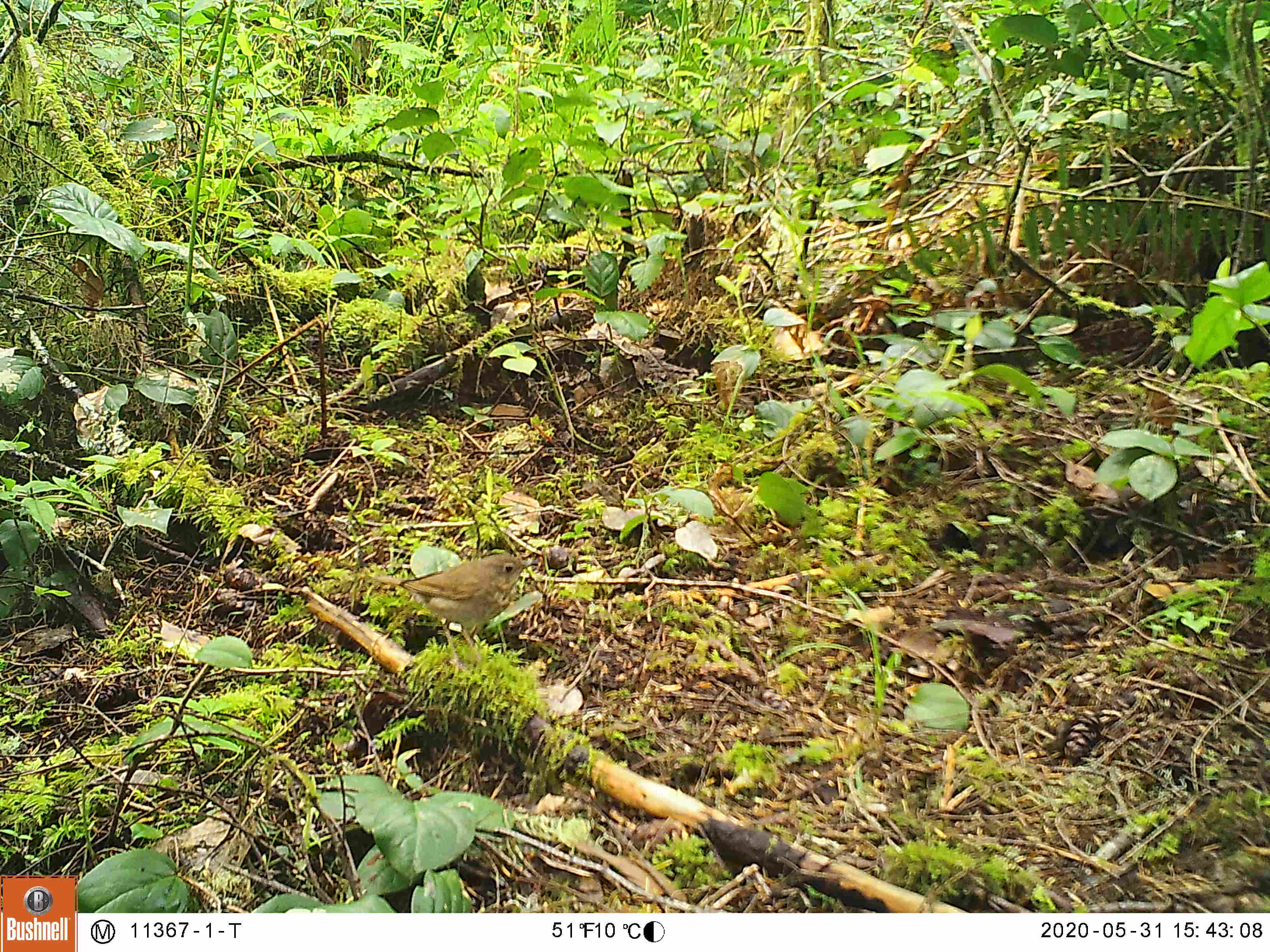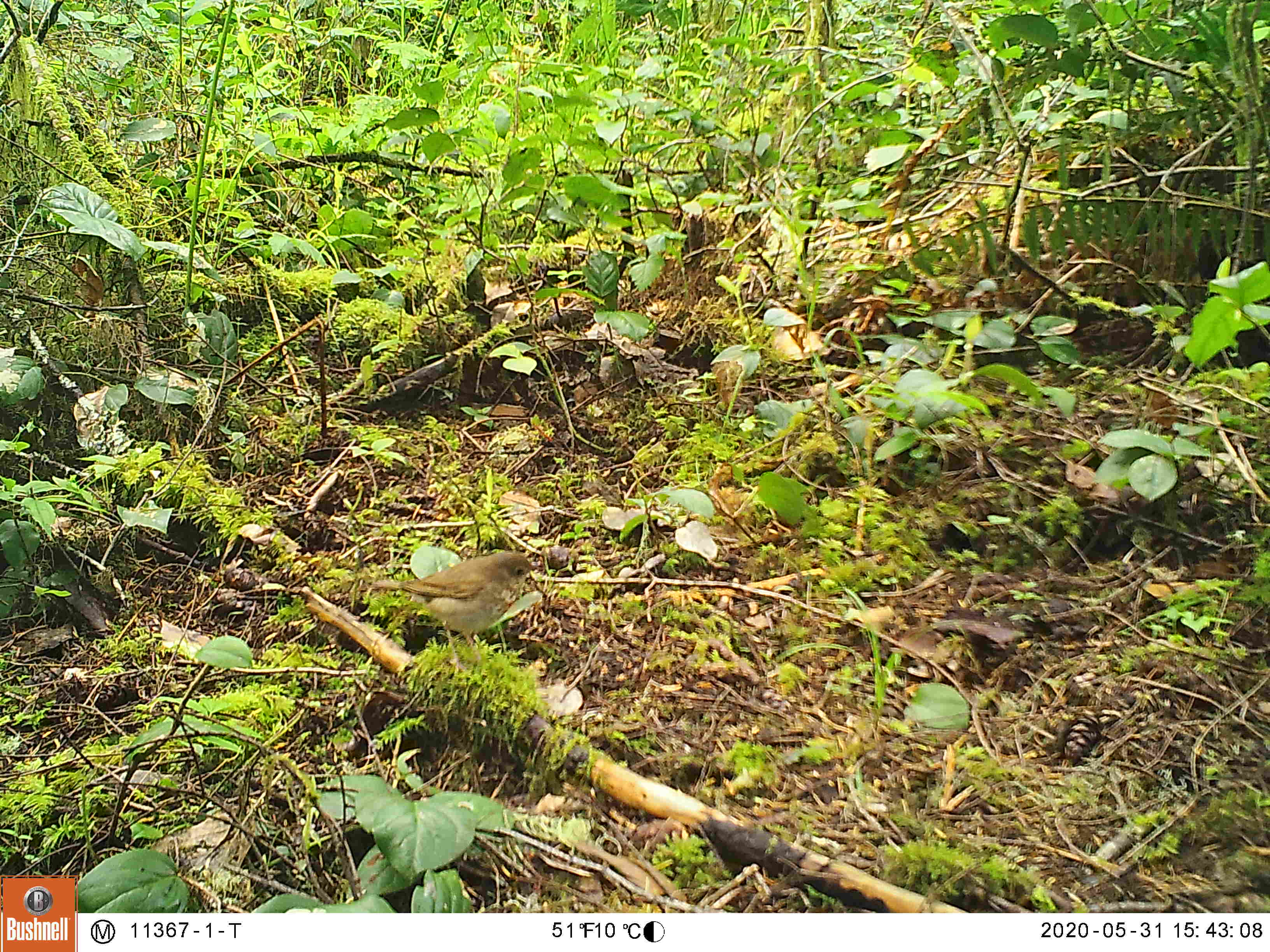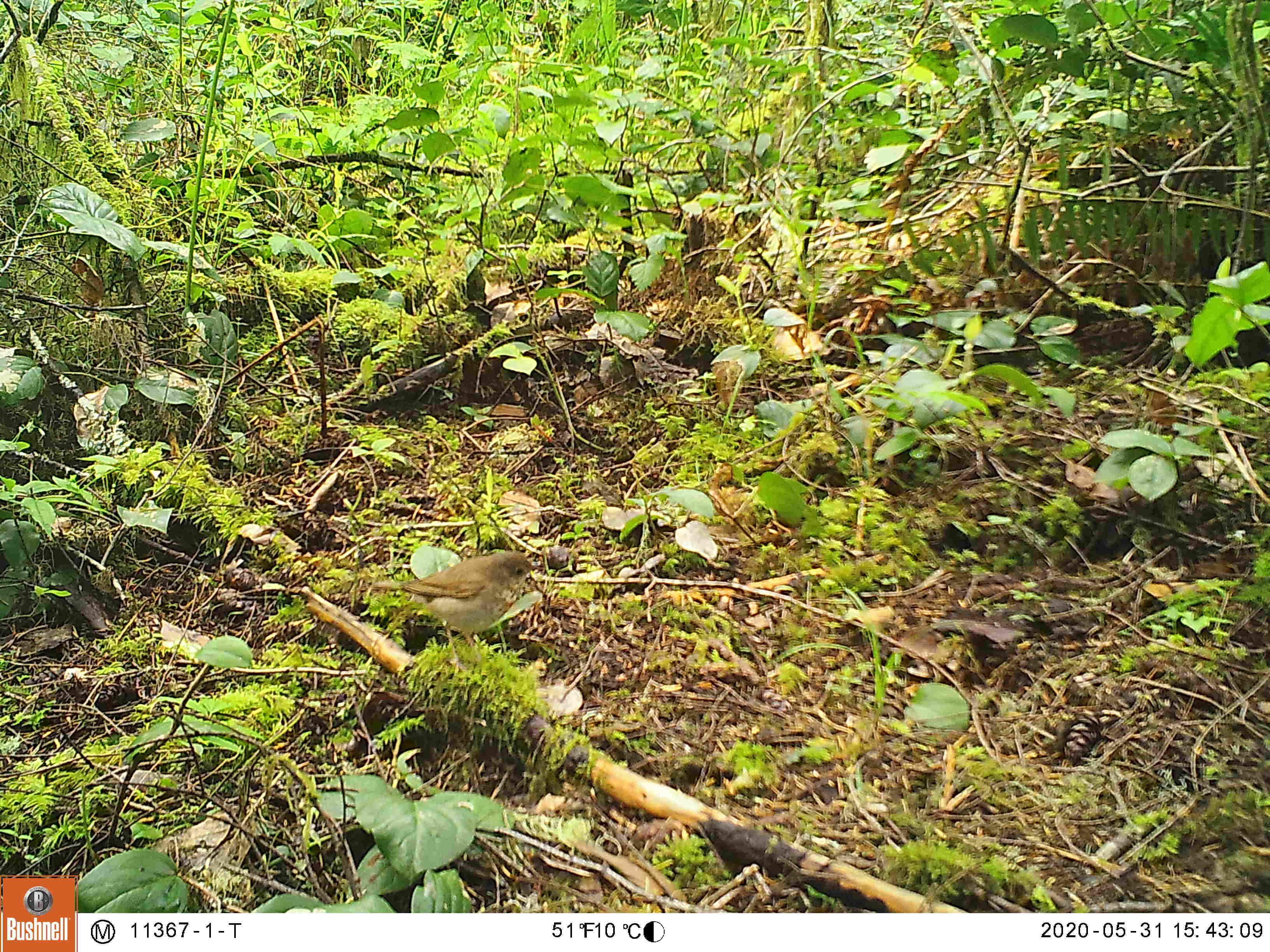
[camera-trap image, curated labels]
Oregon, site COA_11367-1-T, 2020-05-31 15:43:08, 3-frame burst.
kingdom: Animalia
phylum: Chordata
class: Aves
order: Passeriformes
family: Turdidae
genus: Catharus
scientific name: Catharus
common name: brown thrushes and nightingale-thrushes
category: catharus species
Catharus species (brown thrushes and nightingale-thrushes) (Catharus).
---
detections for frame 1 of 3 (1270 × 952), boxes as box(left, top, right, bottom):
catharus species: box(358, 545, 554, 677)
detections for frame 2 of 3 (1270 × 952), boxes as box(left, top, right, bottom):
catharus species: box(362, 540, 556, 684)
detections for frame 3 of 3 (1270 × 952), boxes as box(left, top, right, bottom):
catharus species: box(364, 544, 553, 677)